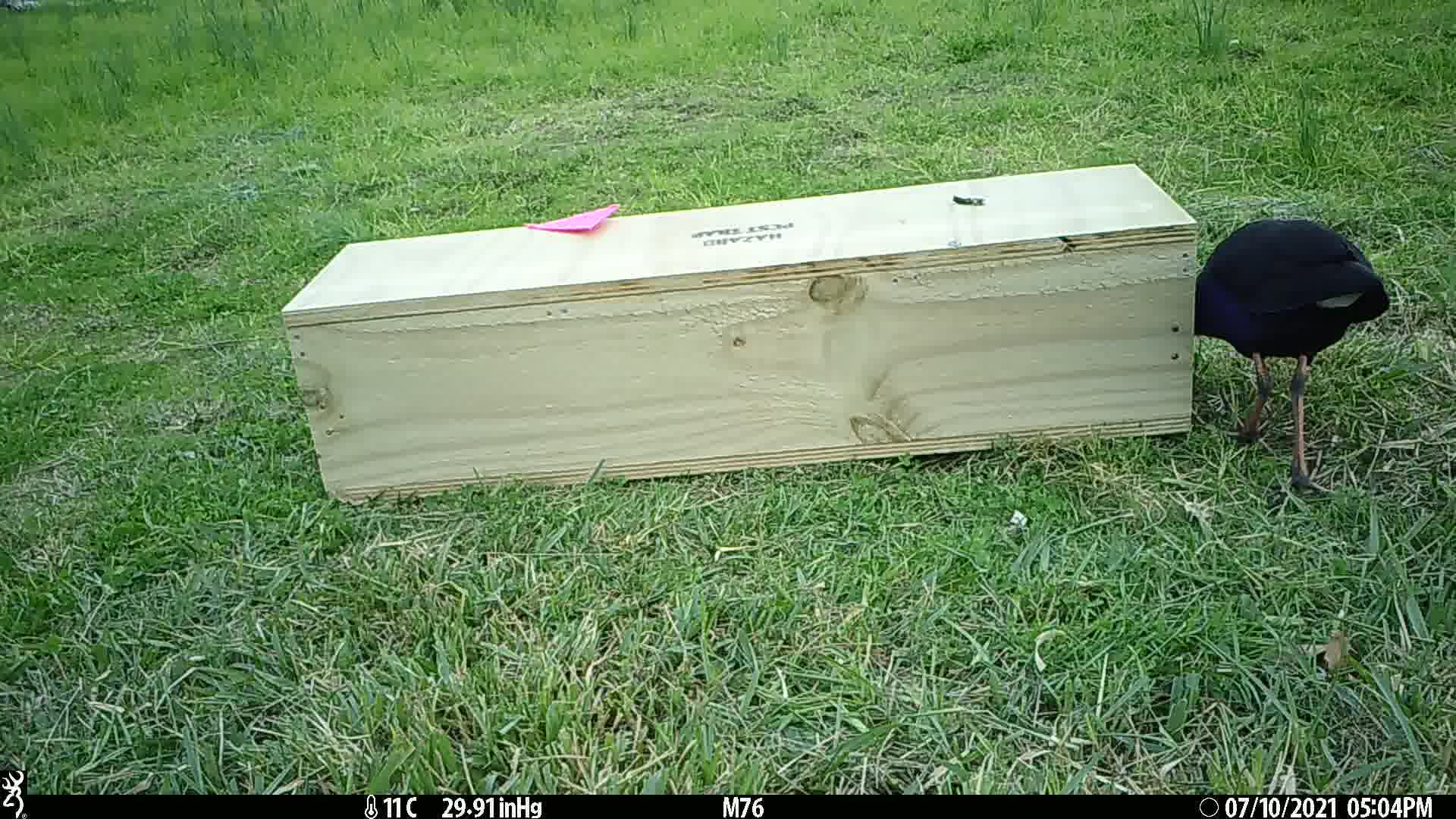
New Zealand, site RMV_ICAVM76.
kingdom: Animalia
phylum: Chordata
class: Aves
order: Gruiformes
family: Rallidae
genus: Porphyrio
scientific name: Porphyrio melanotus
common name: australasian swamphen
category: pukeko